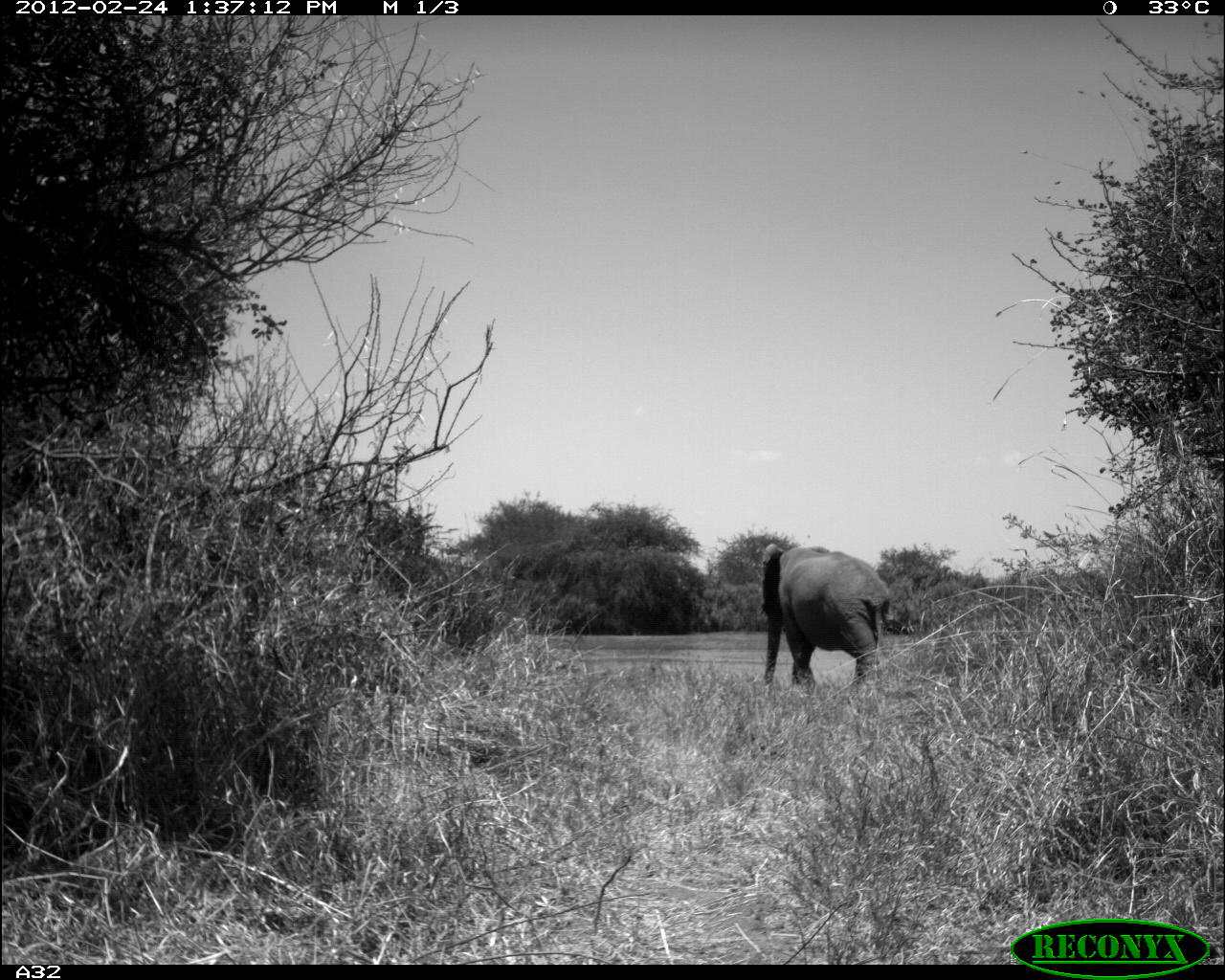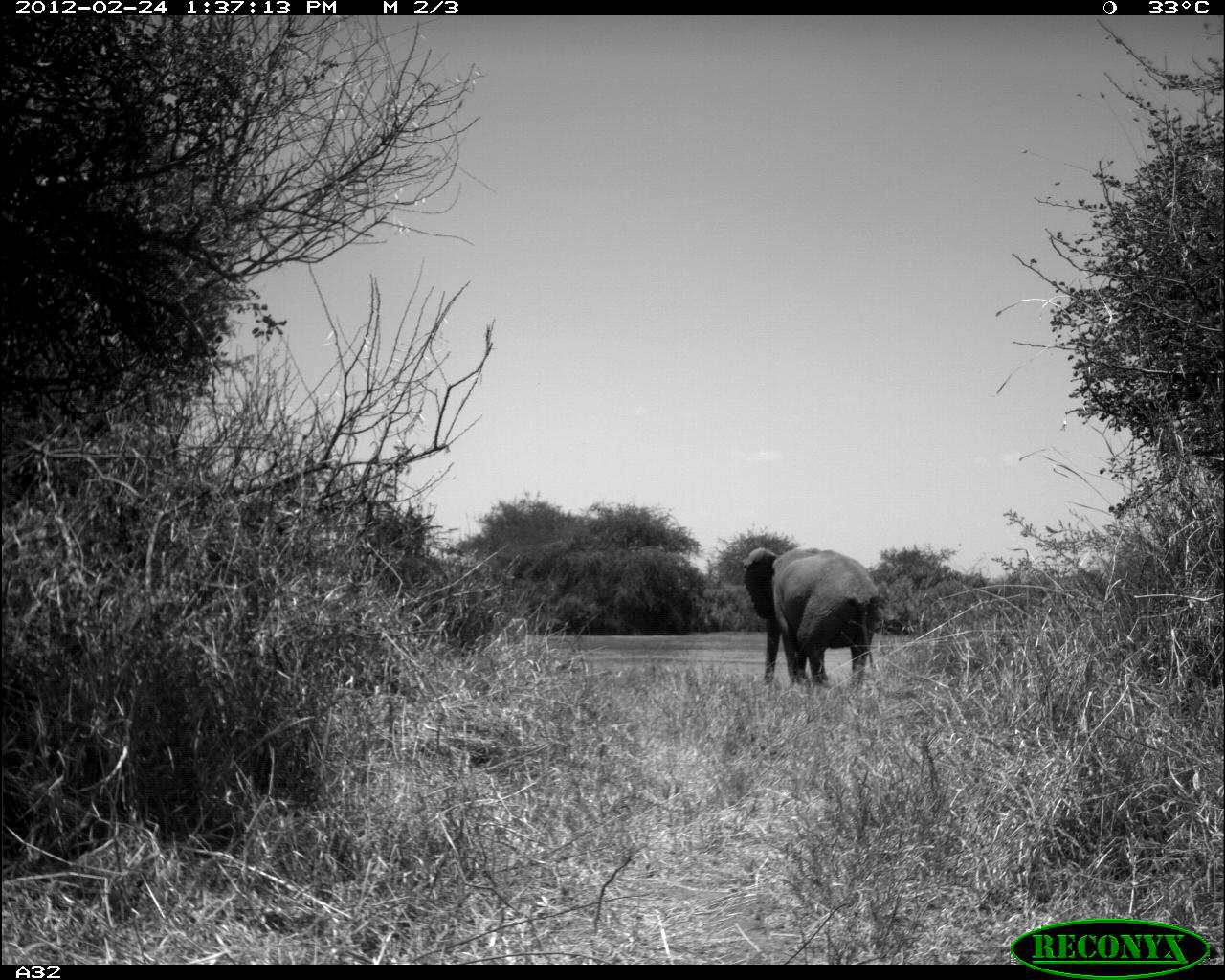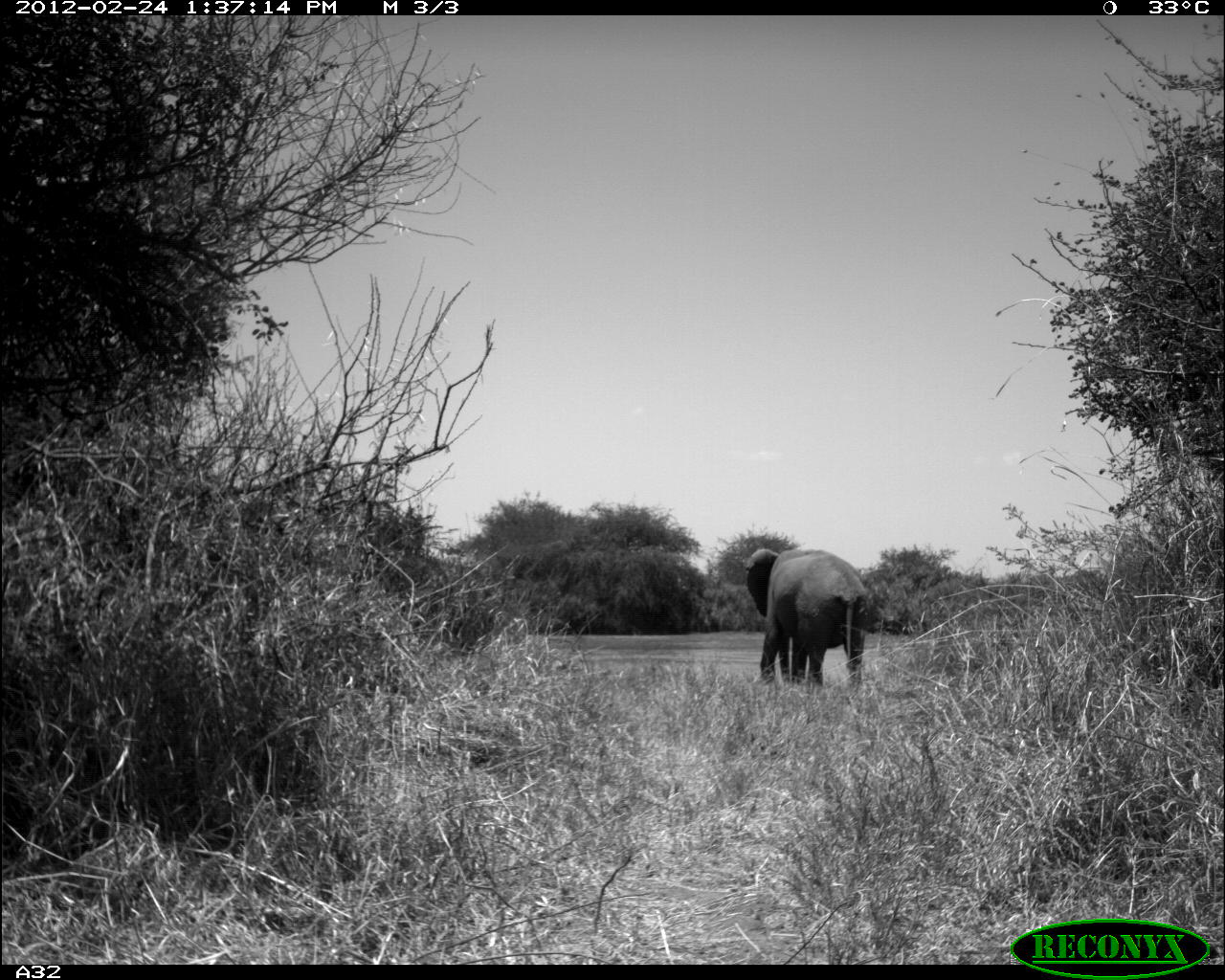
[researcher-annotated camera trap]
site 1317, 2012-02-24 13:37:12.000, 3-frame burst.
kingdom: Animalia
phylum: Chordata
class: Mammalia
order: Proboscidea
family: Elephantidae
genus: Loxodonta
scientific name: Loxodonta africana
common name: african bush elephant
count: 1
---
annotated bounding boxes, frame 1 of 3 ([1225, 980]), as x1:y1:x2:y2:
loxodonta africana: 757:538:891:695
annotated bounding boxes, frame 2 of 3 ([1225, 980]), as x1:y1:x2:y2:
loxodonta africana: 741:545:879:688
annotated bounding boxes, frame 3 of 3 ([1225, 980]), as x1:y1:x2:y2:
loxodonta africana: 743:545:870:690